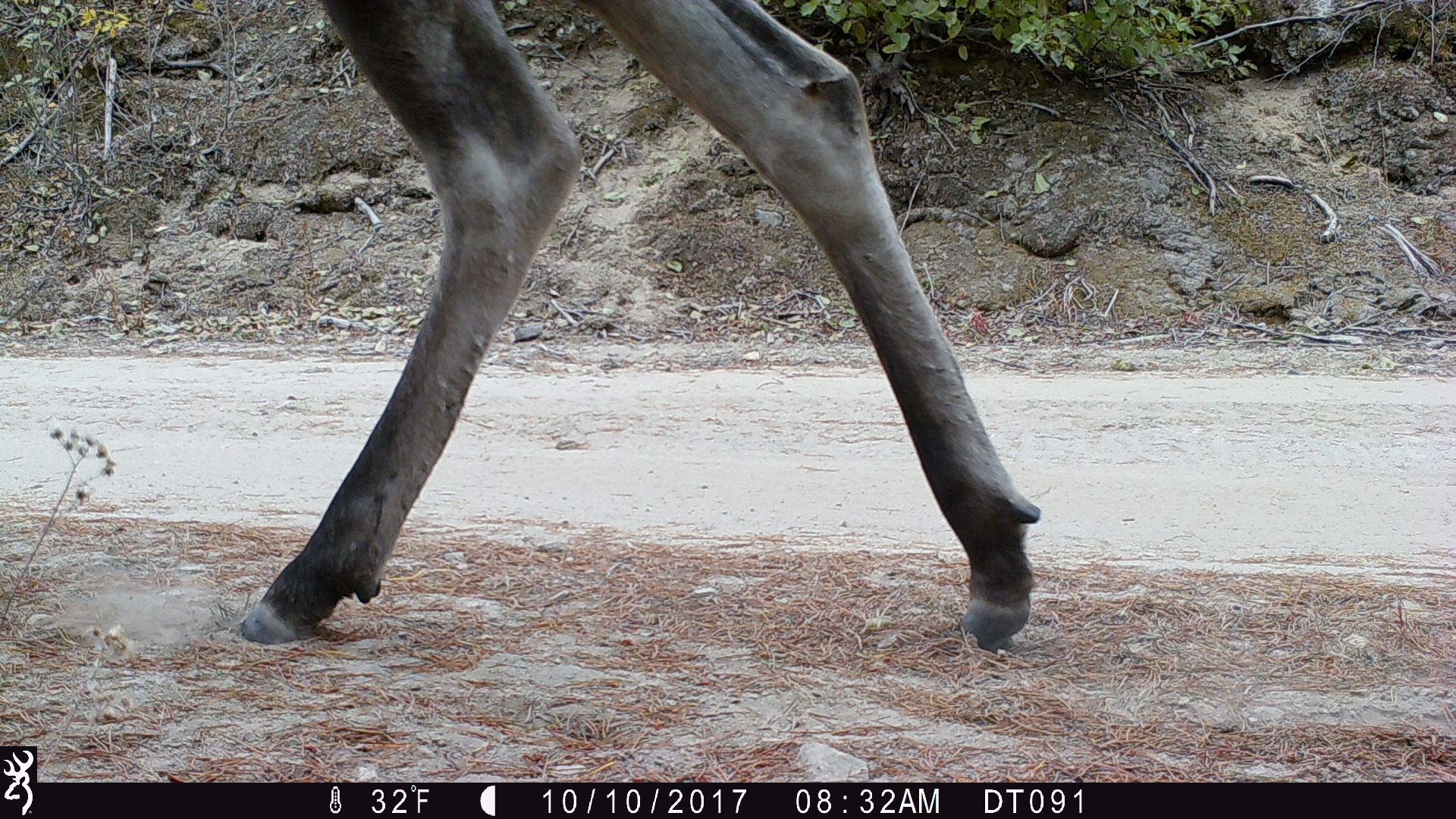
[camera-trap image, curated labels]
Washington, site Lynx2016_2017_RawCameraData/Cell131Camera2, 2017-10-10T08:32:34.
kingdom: Animalia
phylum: Chordata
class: Mammalia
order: Artiodactyla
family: Cervidae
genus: Alces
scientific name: Alces alces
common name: moose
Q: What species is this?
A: Alces alces (moose).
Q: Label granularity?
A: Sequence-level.